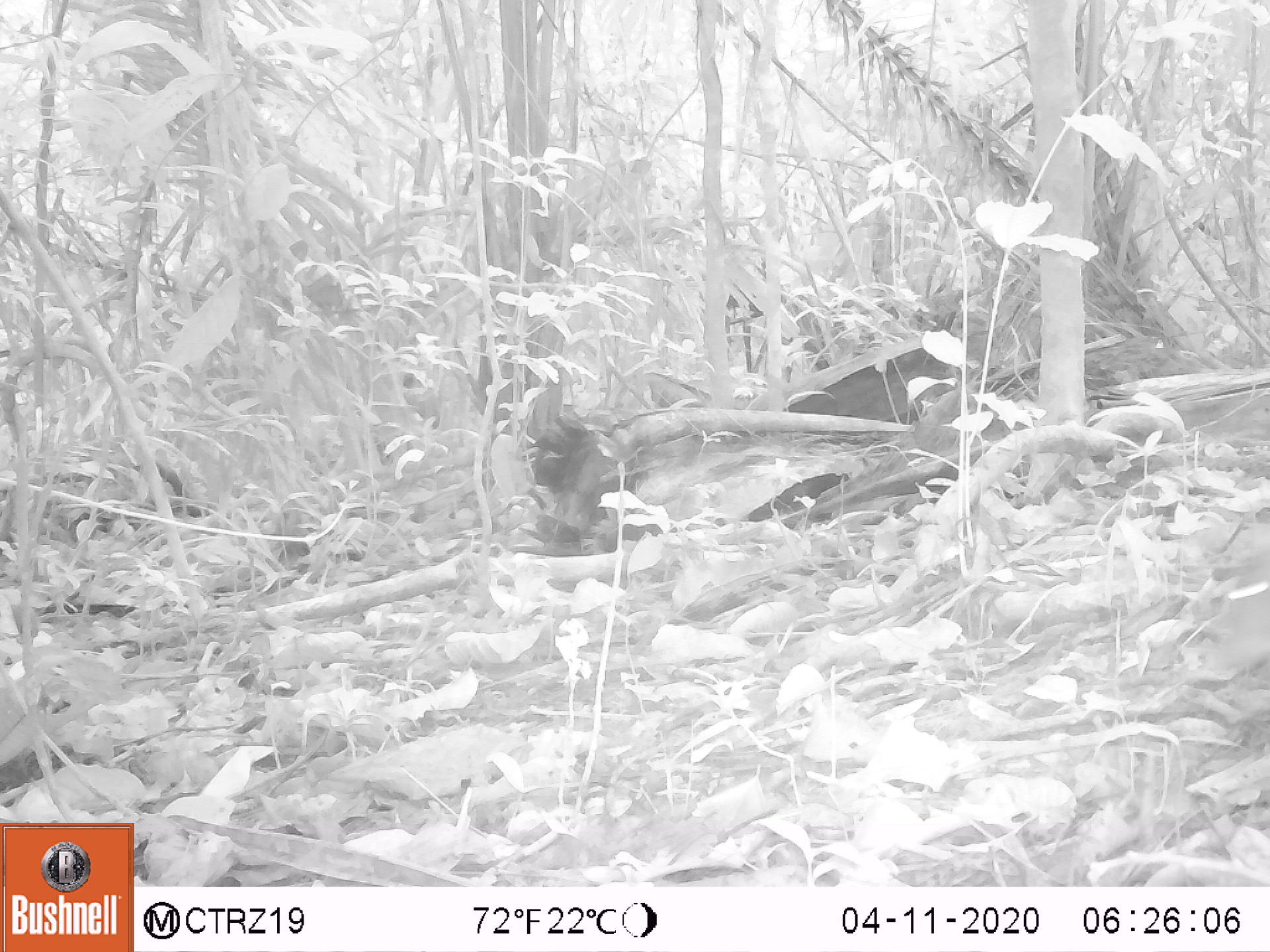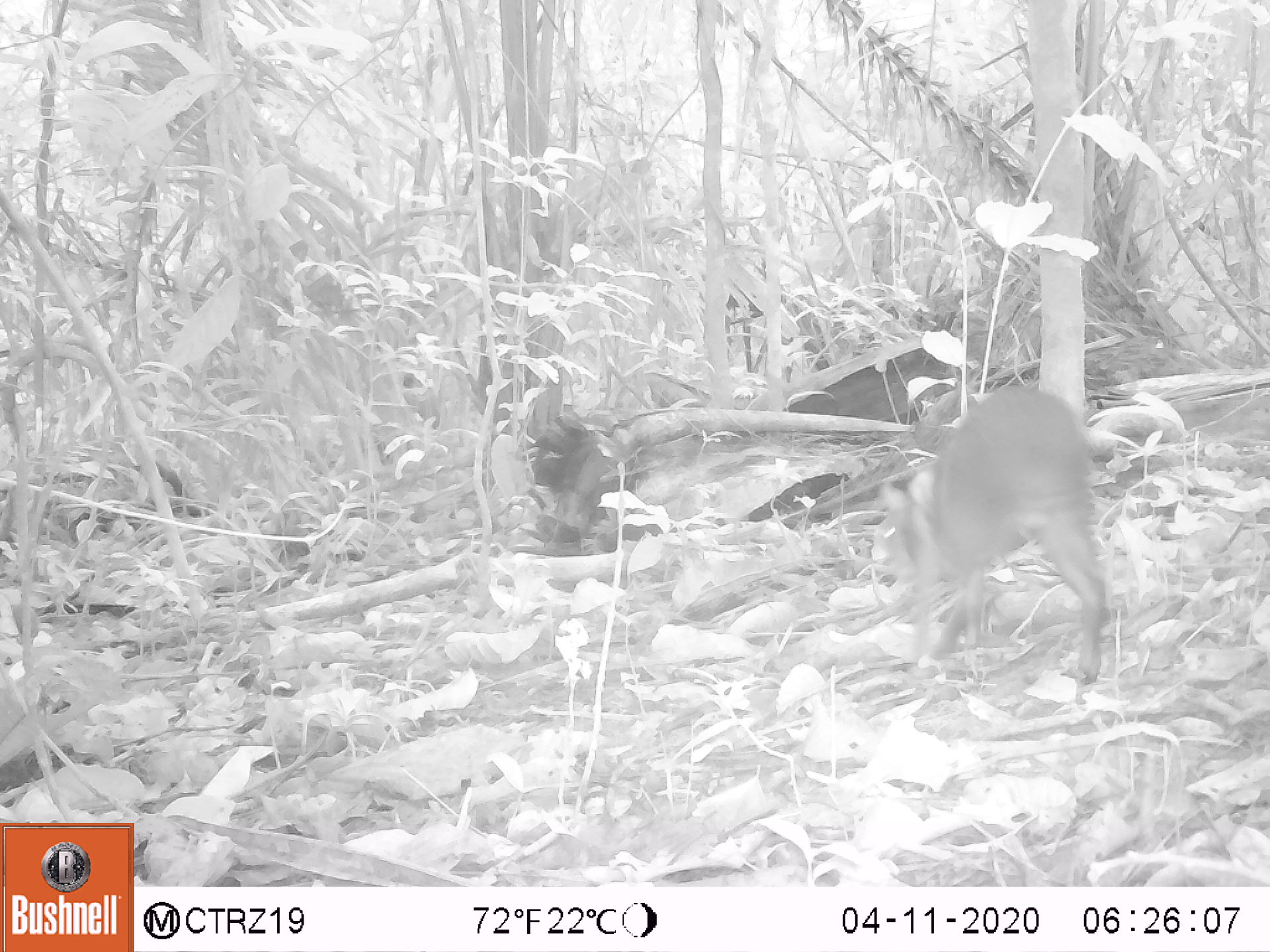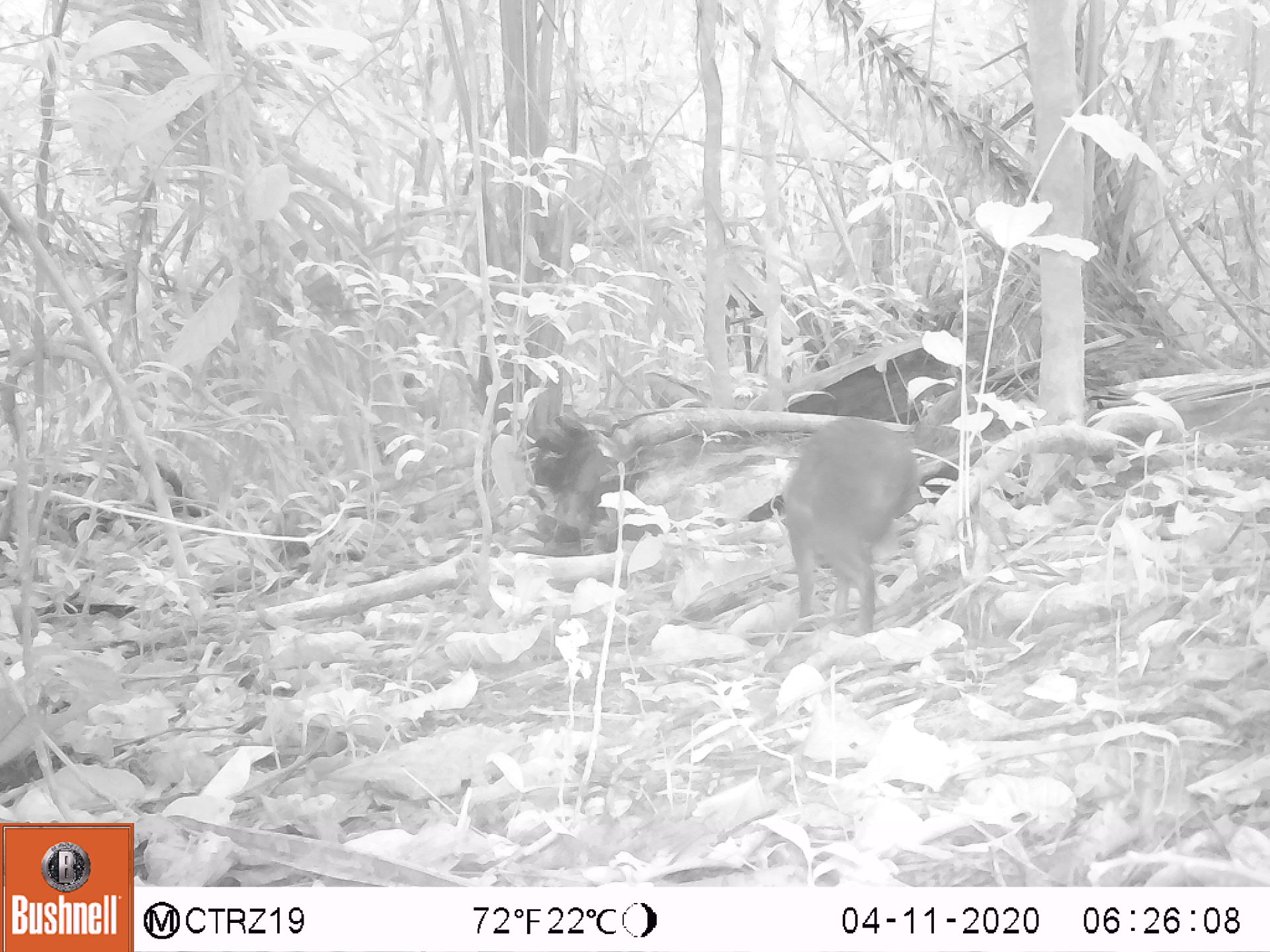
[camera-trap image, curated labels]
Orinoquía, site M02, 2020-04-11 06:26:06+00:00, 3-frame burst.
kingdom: Animalia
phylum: Chordata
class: Mammalia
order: Rodentia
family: Dasyproctidae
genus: Dasyprocta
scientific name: Dasyprocta fuliginosa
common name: black agouti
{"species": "black agouti (Dasyprocta fuliginosa)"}